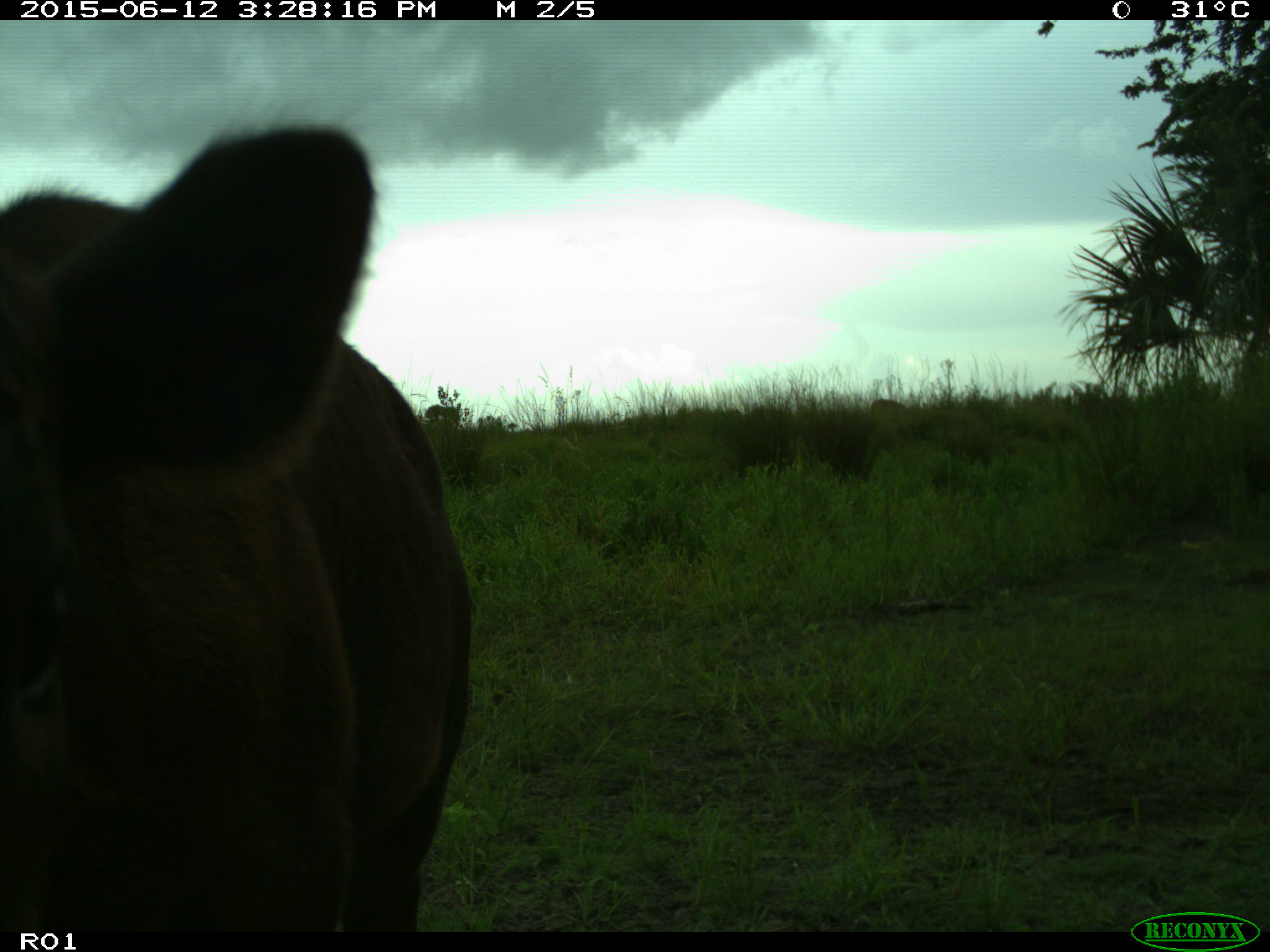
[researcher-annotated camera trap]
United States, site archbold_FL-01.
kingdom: Animalia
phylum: Chordata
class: Mammalia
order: Artiodactyla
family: Bovidae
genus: Bos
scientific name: Bos taurus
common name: domestic cow